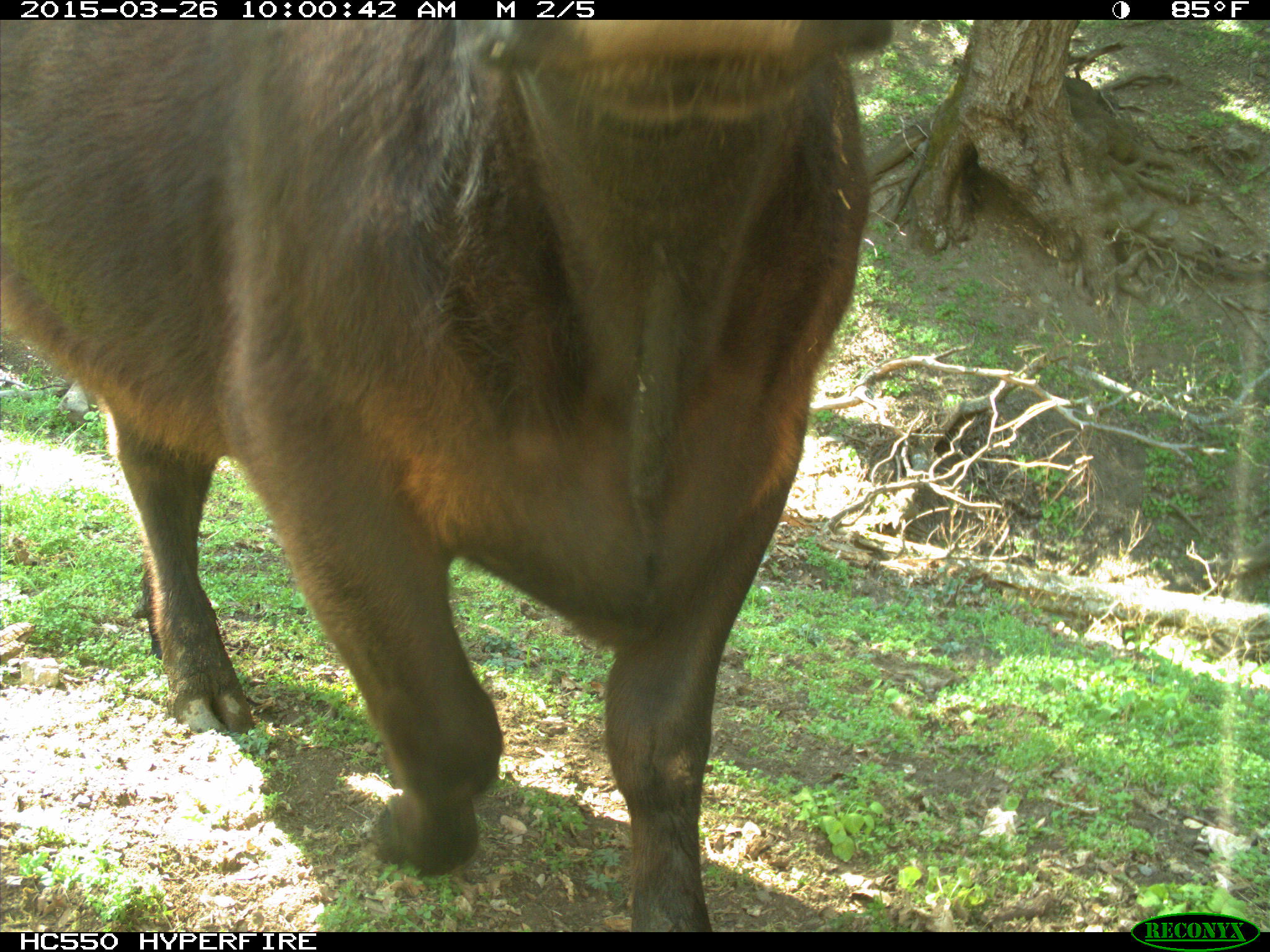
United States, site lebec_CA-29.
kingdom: Animalia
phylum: Chordata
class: Mammalia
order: Artiodactyla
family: Bovidae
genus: Bos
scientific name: Bos taurus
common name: domestic cow